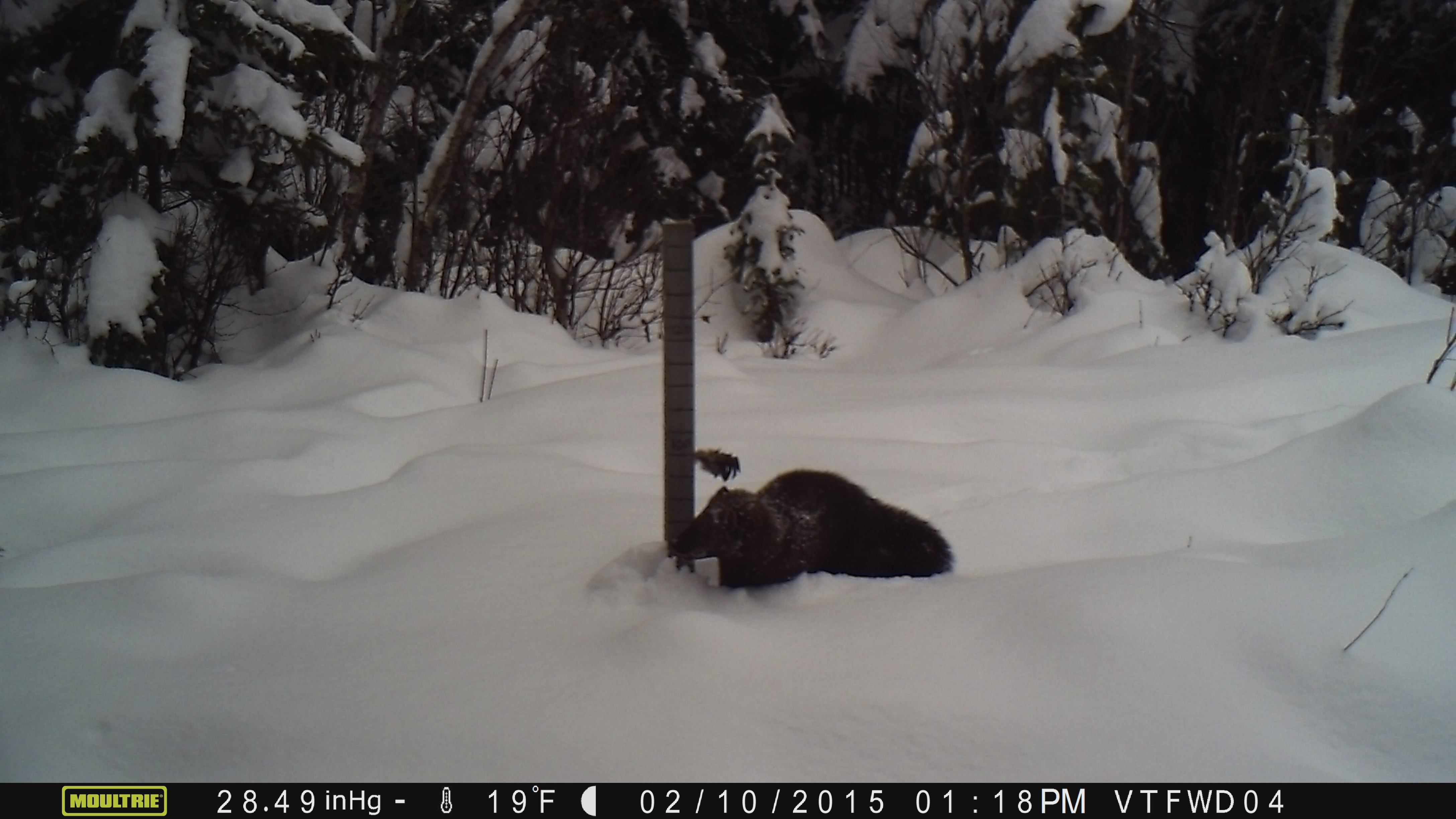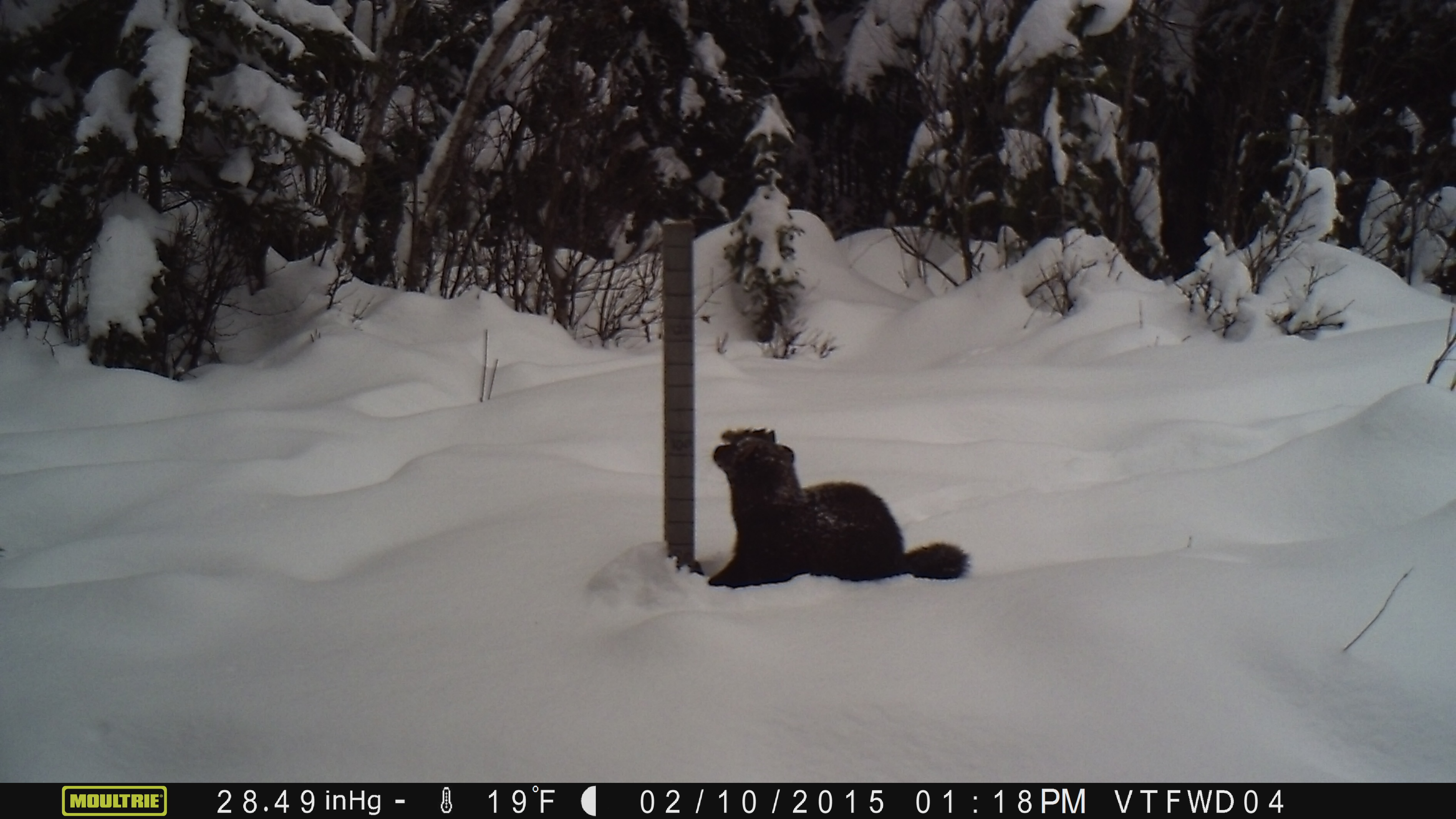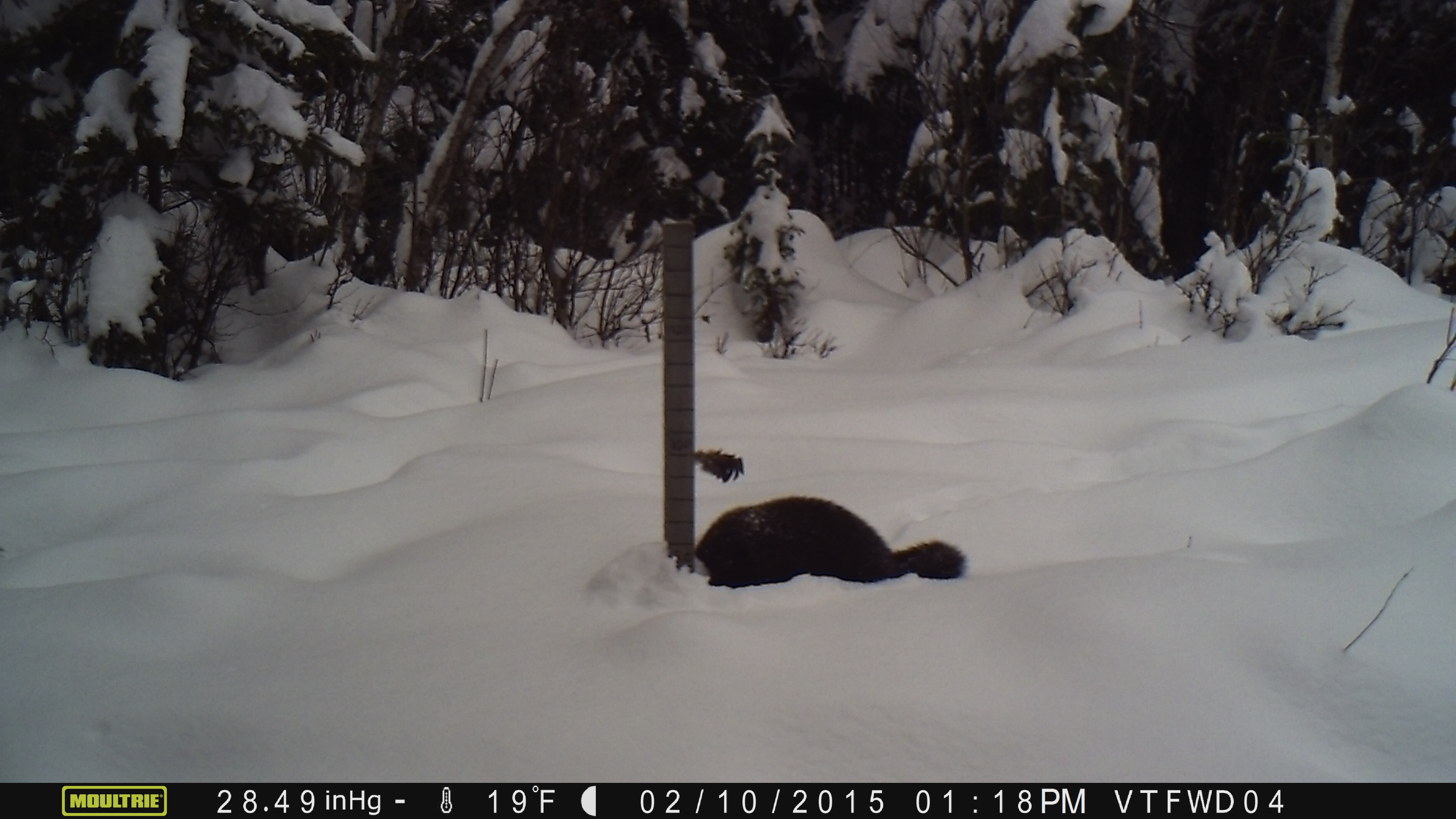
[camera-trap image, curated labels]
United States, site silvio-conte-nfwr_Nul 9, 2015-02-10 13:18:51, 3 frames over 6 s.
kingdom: Animalia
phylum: Chordata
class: Mammalia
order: Carnivora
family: Mustelidae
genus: Pekania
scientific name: Pekania pennanti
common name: fisher